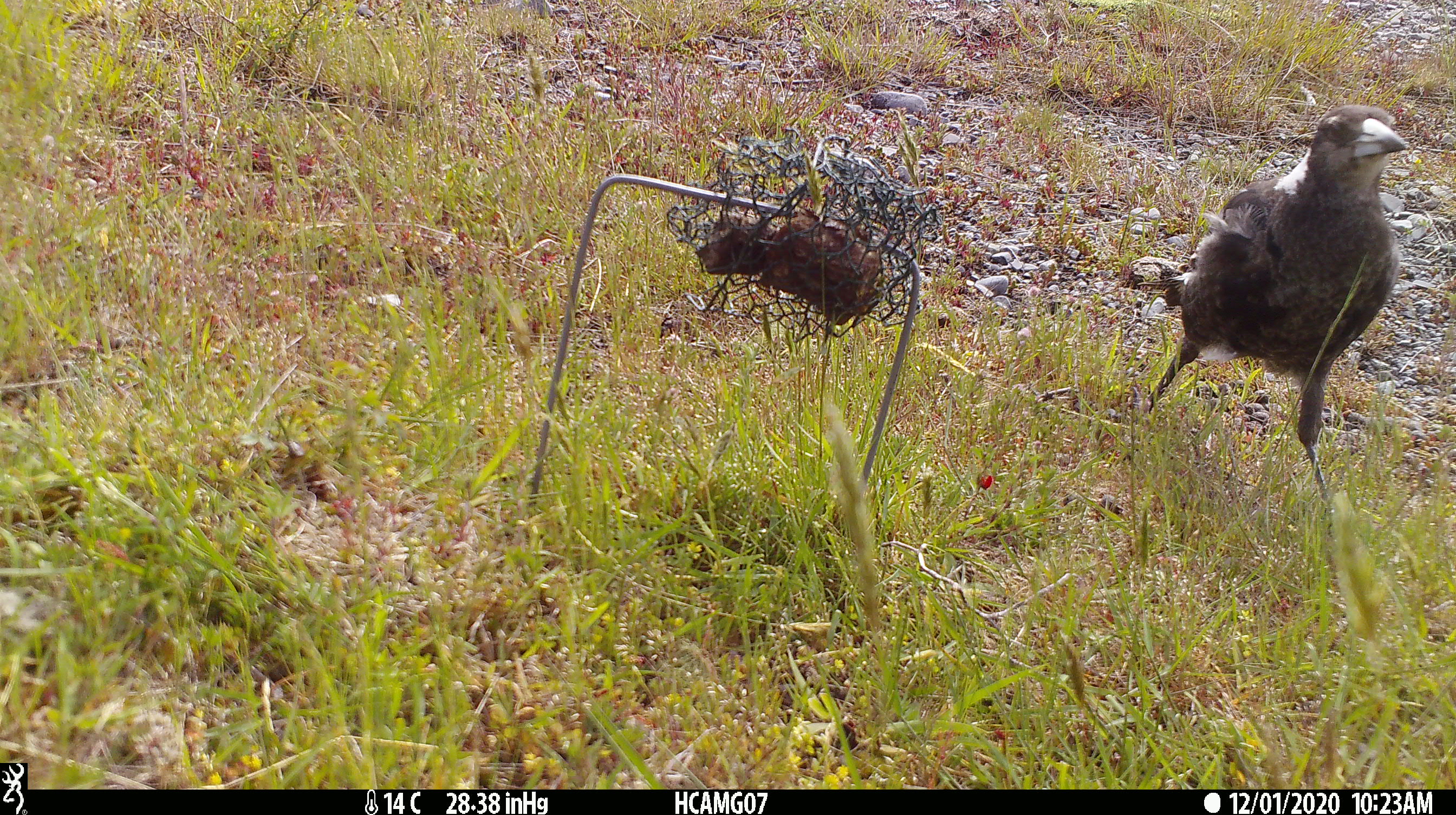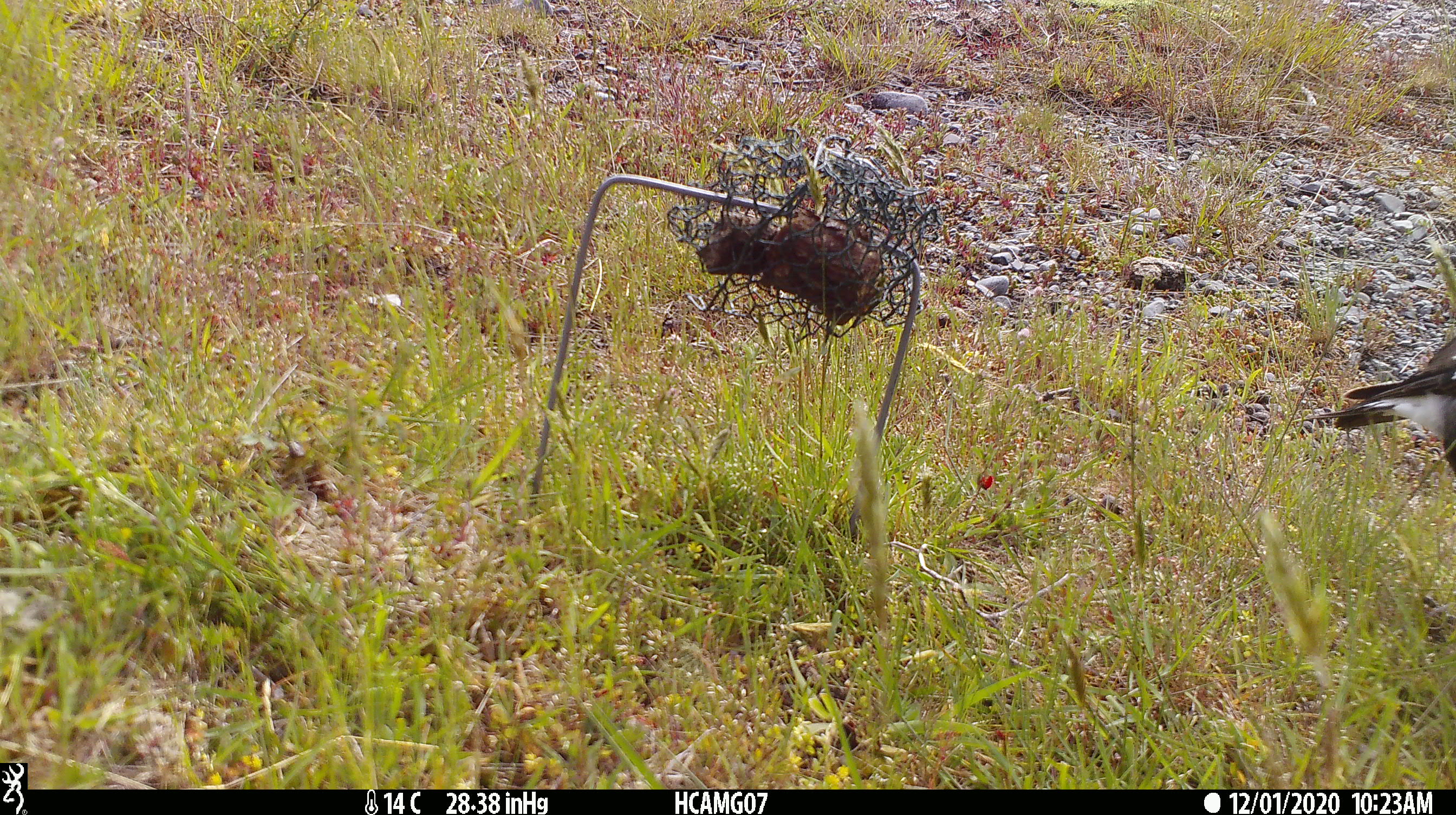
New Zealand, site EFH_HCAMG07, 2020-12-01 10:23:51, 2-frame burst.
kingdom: Animalia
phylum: Chordata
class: Aves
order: Passeriformes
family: Artamidae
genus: Gymnorhina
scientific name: Gymnorhina tibicen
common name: australian magpie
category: magpie